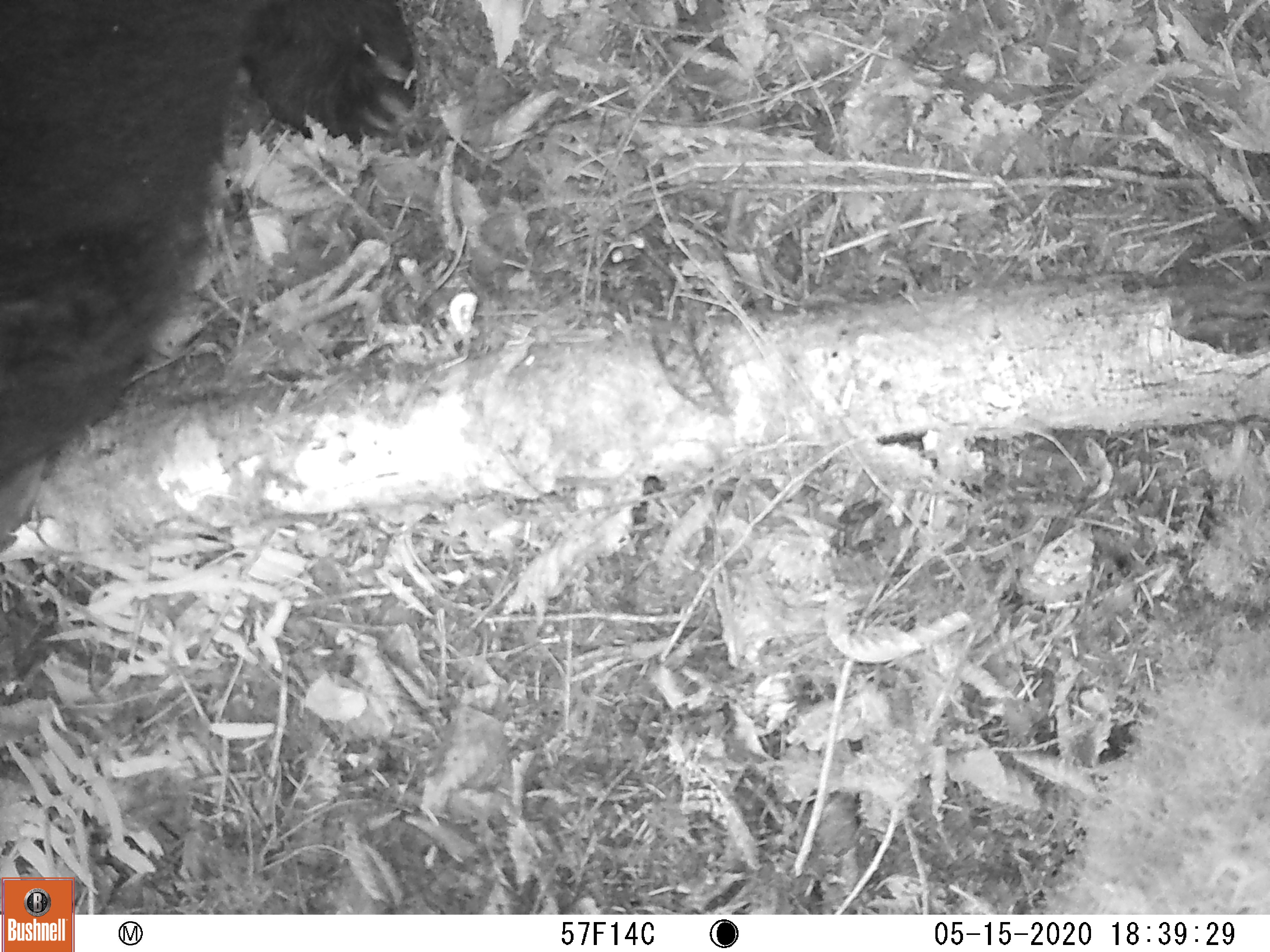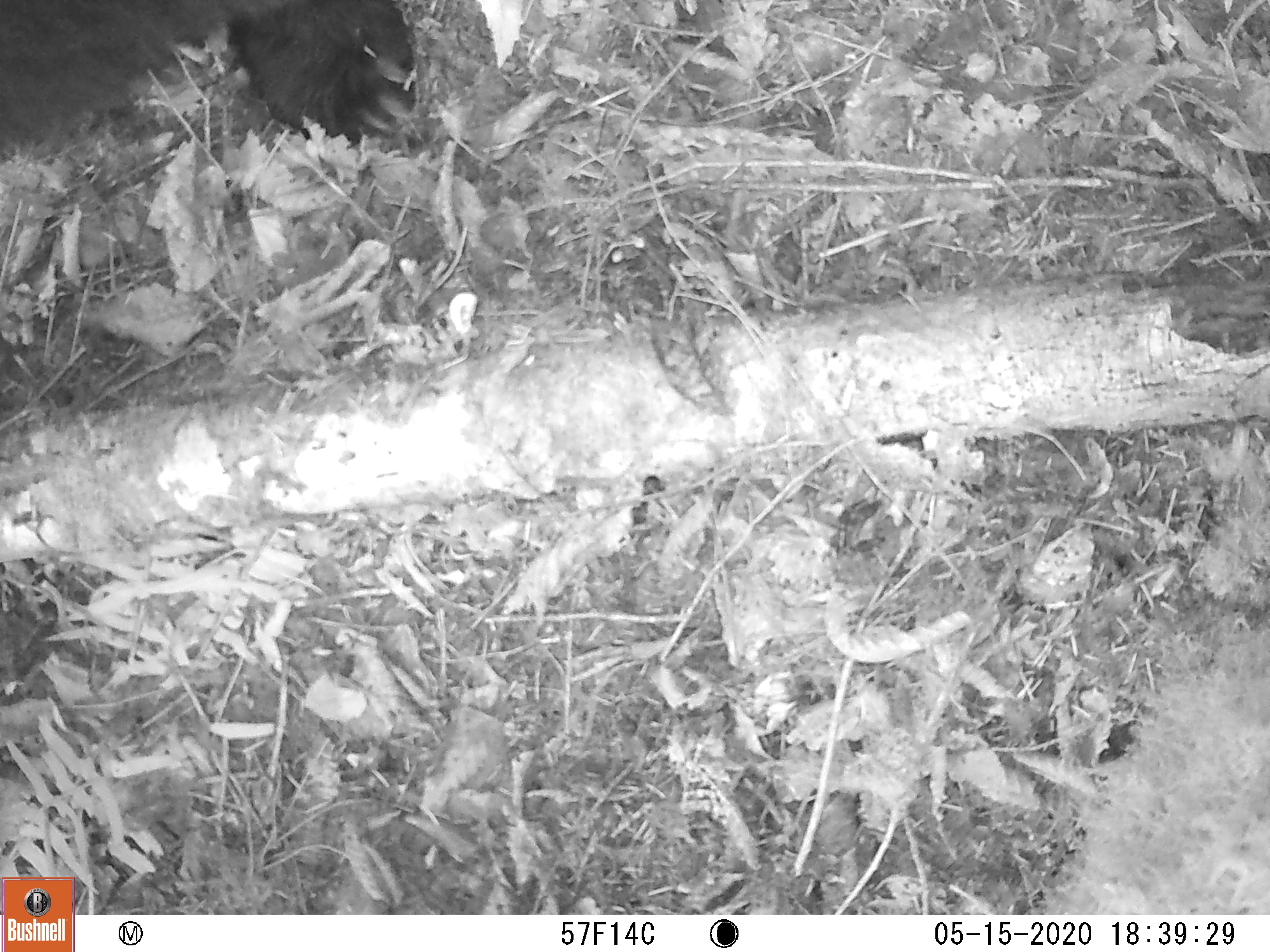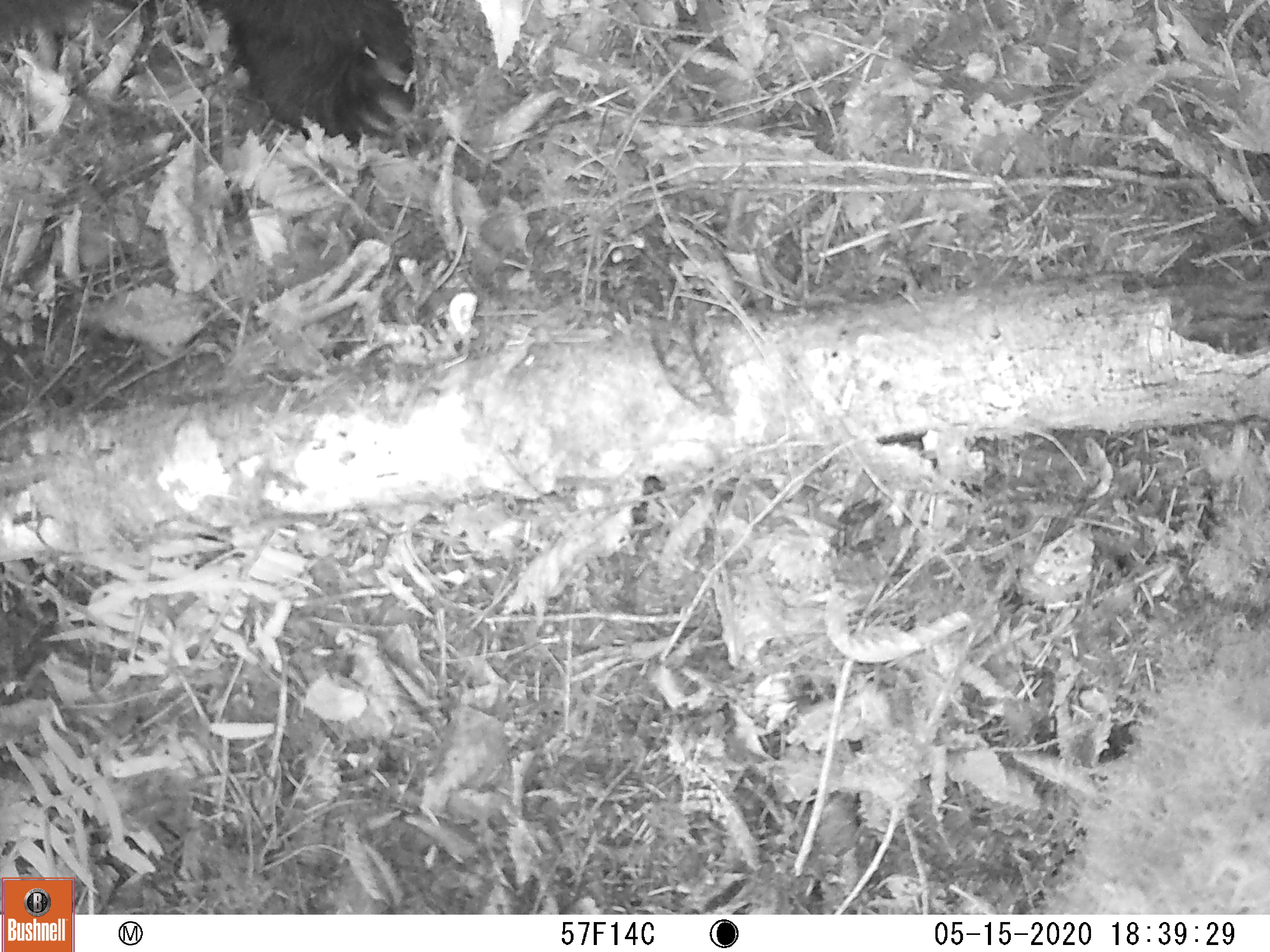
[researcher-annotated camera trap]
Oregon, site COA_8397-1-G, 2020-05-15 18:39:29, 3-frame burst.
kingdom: Animalia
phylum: Chordata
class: Mammalia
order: Carnivora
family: Ursidae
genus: Ursus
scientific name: Ursus americanus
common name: american black bear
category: black bear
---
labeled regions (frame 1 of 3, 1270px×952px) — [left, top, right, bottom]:
black bear: [0, 3, 417, 499]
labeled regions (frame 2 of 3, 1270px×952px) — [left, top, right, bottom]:
black bear: [0, 0, 417, 192]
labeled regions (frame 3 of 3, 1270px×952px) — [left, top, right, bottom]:
black bear: [0, 3, 424, 163]